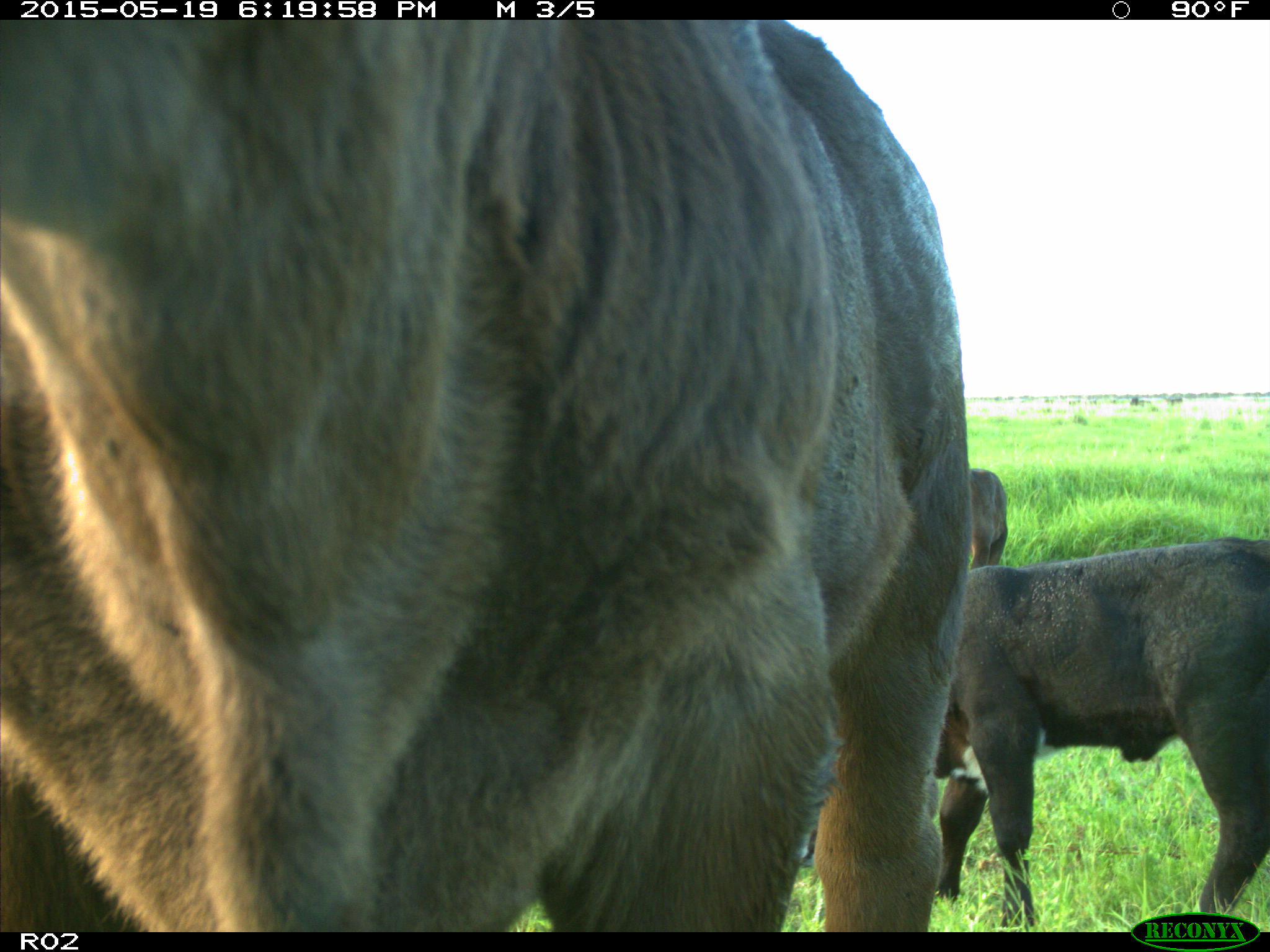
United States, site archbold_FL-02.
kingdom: Animalia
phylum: Chordata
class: Mammalia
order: Artiodactyla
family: Bovidae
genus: Bos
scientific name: Bos taurus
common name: domestic cow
Bos taurus (domestic cow).